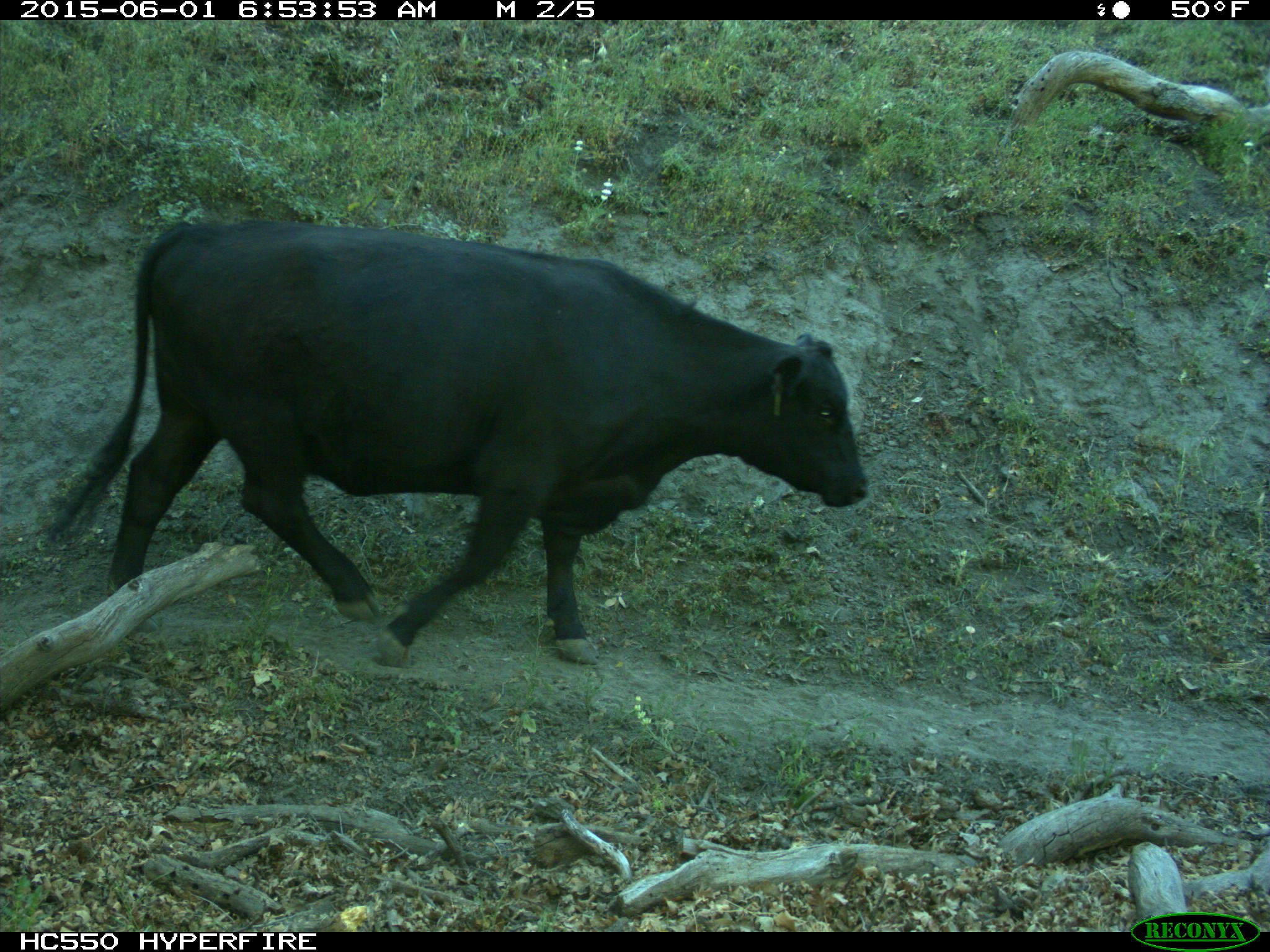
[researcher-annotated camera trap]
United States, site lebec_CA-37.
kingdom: Animalia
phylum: Chordata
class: Mammalia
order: Artiodactyla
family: Bovidae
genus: Bos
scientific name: Bos taurus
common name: domestic cow